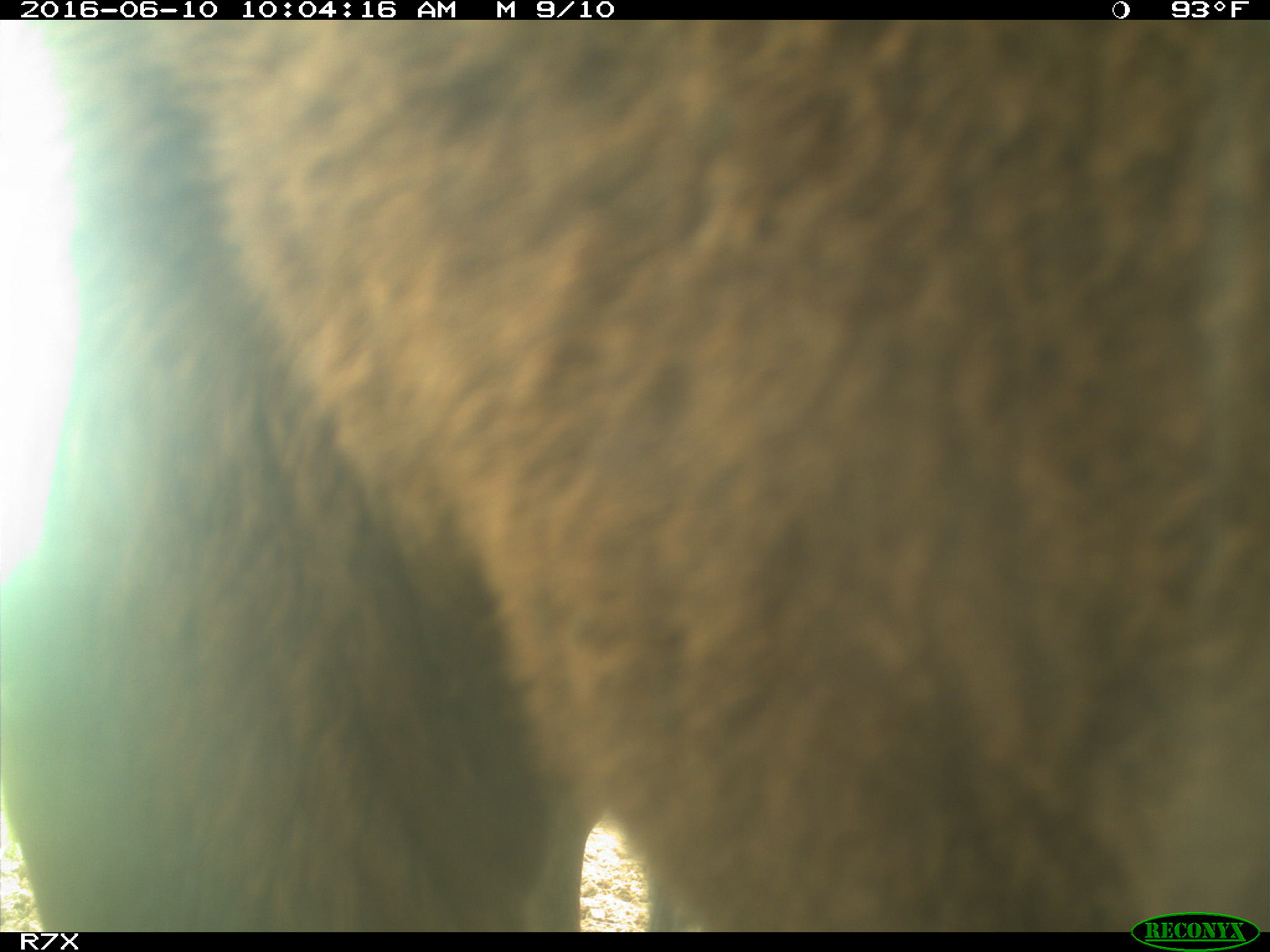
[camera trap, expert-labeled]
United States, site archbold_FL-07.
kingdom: Animalia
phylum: Chordata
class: Mammalia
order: Artiodactyla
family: Bovidae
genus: Bos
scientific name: Bos taurus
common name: domestic cow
Bos taurus (domestic cow).